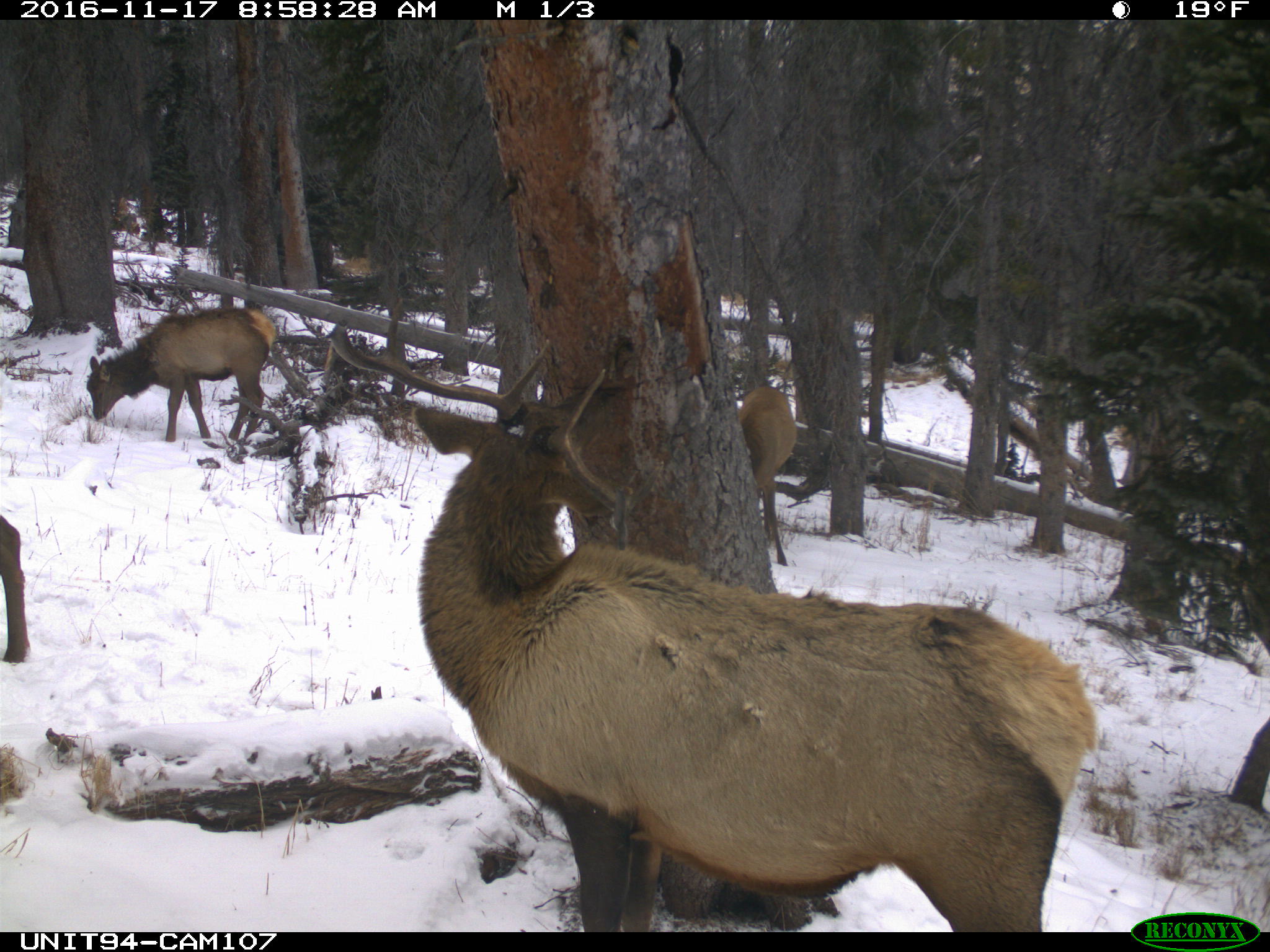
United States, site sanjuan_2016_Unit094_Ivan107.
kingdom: Animalia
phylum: Chordata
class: Mammalia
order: Artiodactyla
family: Cervidae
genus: Cervus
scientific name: Cervus elaphus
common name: red deer